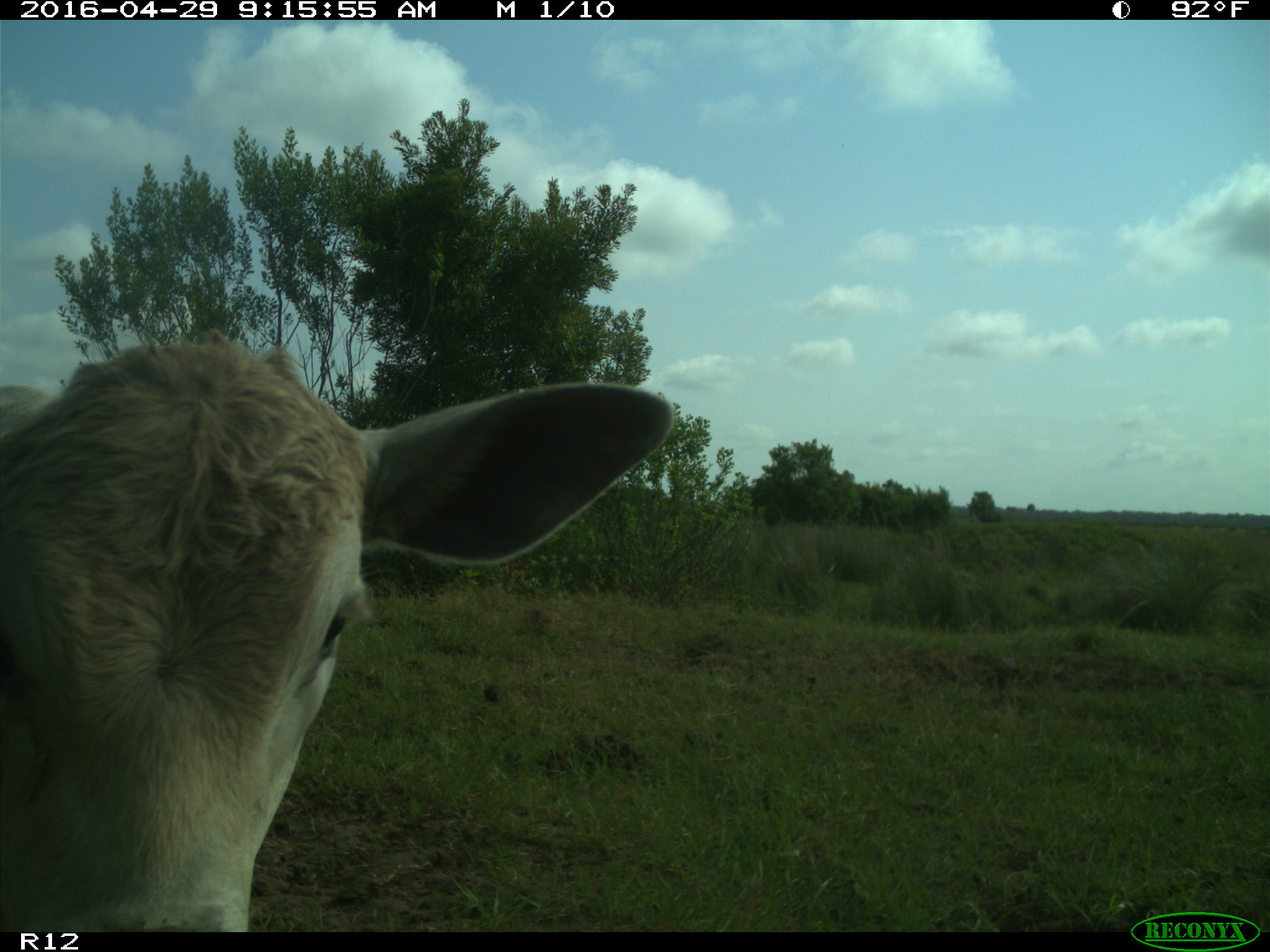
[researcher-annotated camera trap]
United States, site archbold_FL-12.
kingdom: Animalia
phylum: Chordata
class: Mammalia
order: Artiodactyla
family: Bovidae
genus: Bos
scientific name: Bos taurus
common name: domestic cow